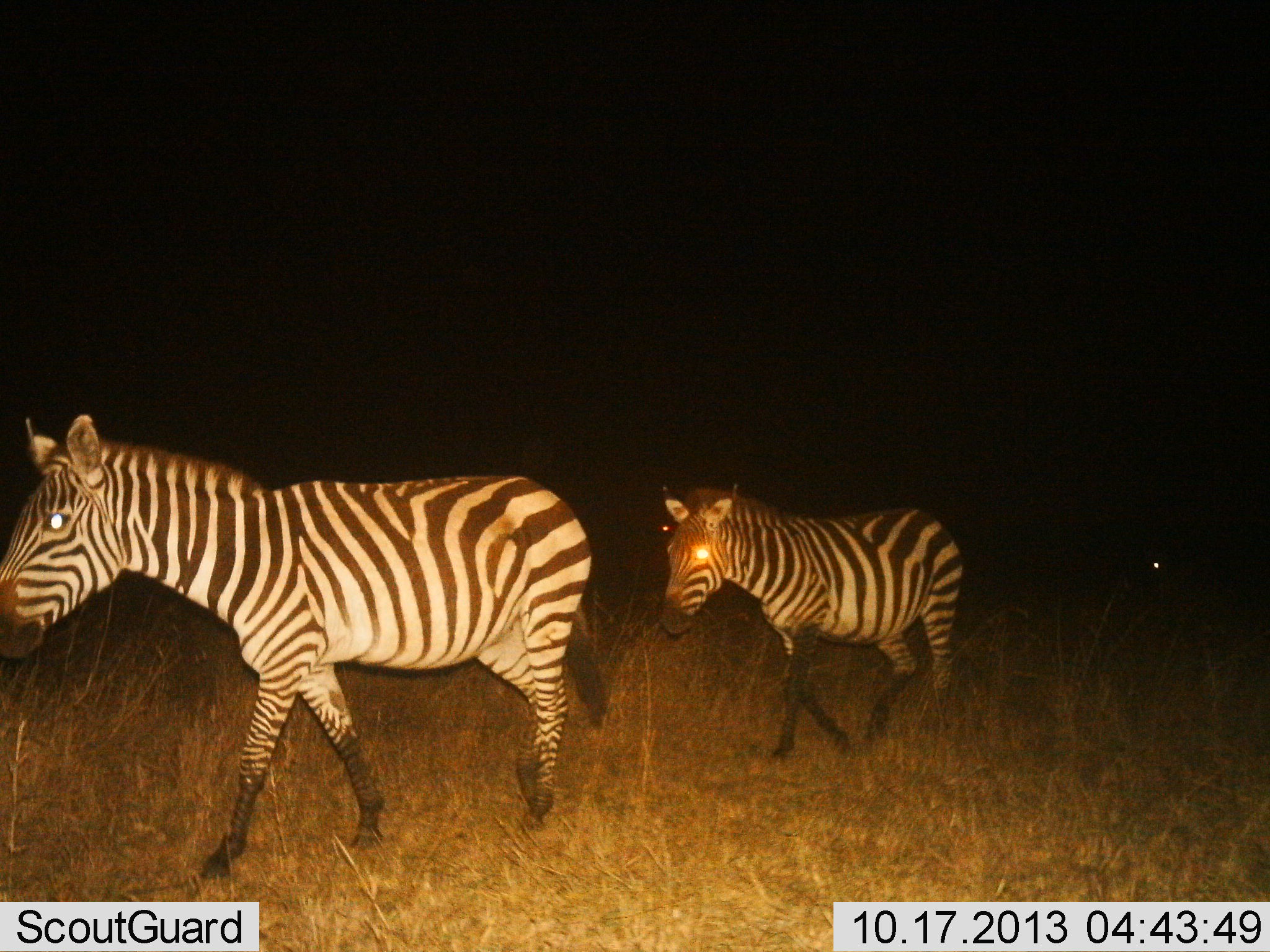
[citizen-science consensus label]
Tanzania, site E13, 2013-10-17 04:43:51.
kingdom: Animalia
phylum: Chordata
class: Mammalia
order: Perissodactyla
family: Equidae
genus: Equus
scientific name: Equus quagga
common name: plains zebra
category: zebra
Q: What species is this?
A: Zebra (plains zebra) (Equus quagga).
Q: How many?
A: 2.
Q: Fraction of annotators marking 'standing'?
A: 0%.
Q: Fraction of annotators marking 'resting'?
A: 0%.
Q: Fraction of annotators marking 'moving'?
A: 100%.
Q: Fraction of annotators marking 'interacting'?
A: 0%.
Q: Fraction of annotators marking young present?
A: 20%.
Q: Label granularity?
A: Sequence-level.